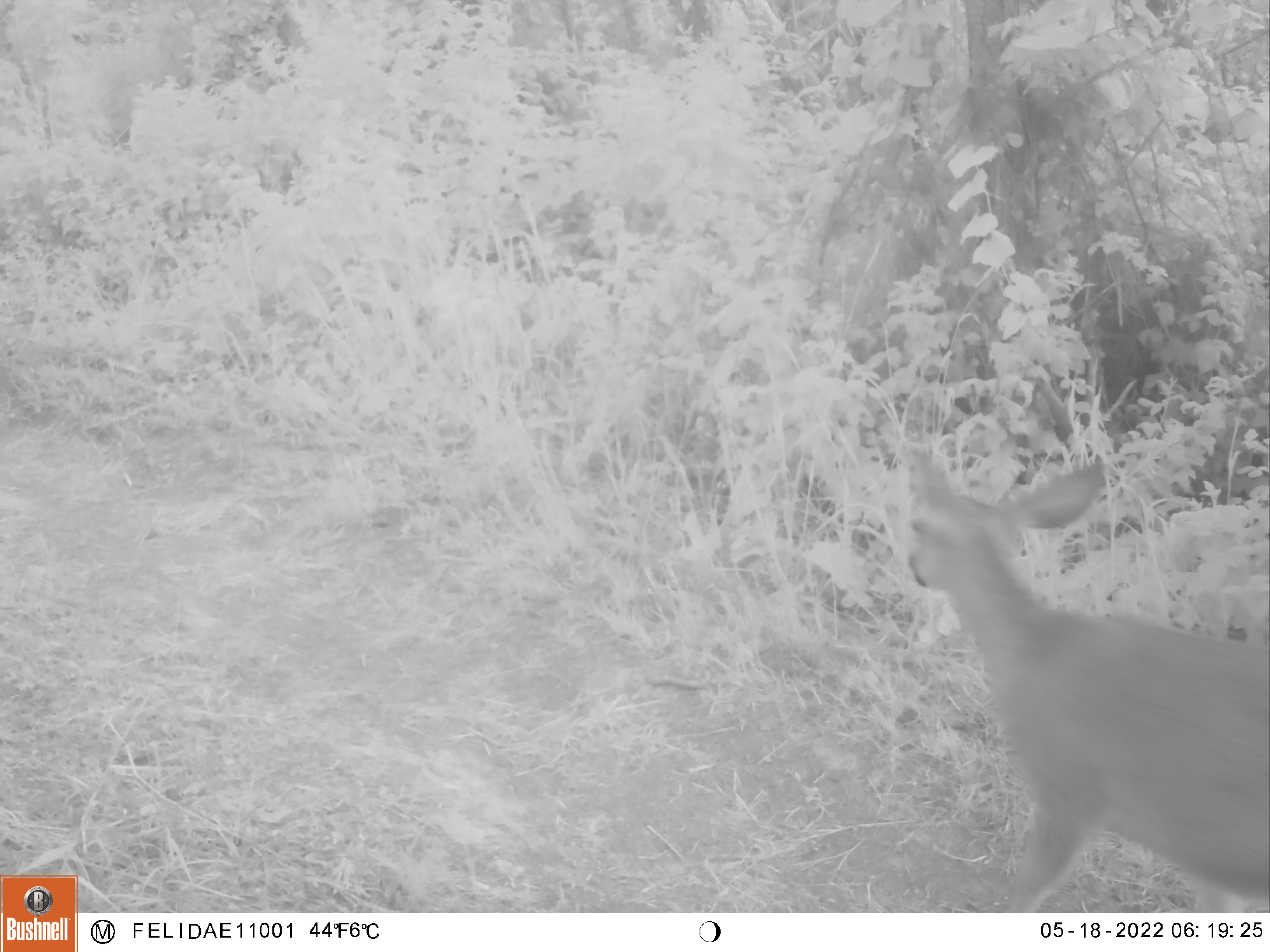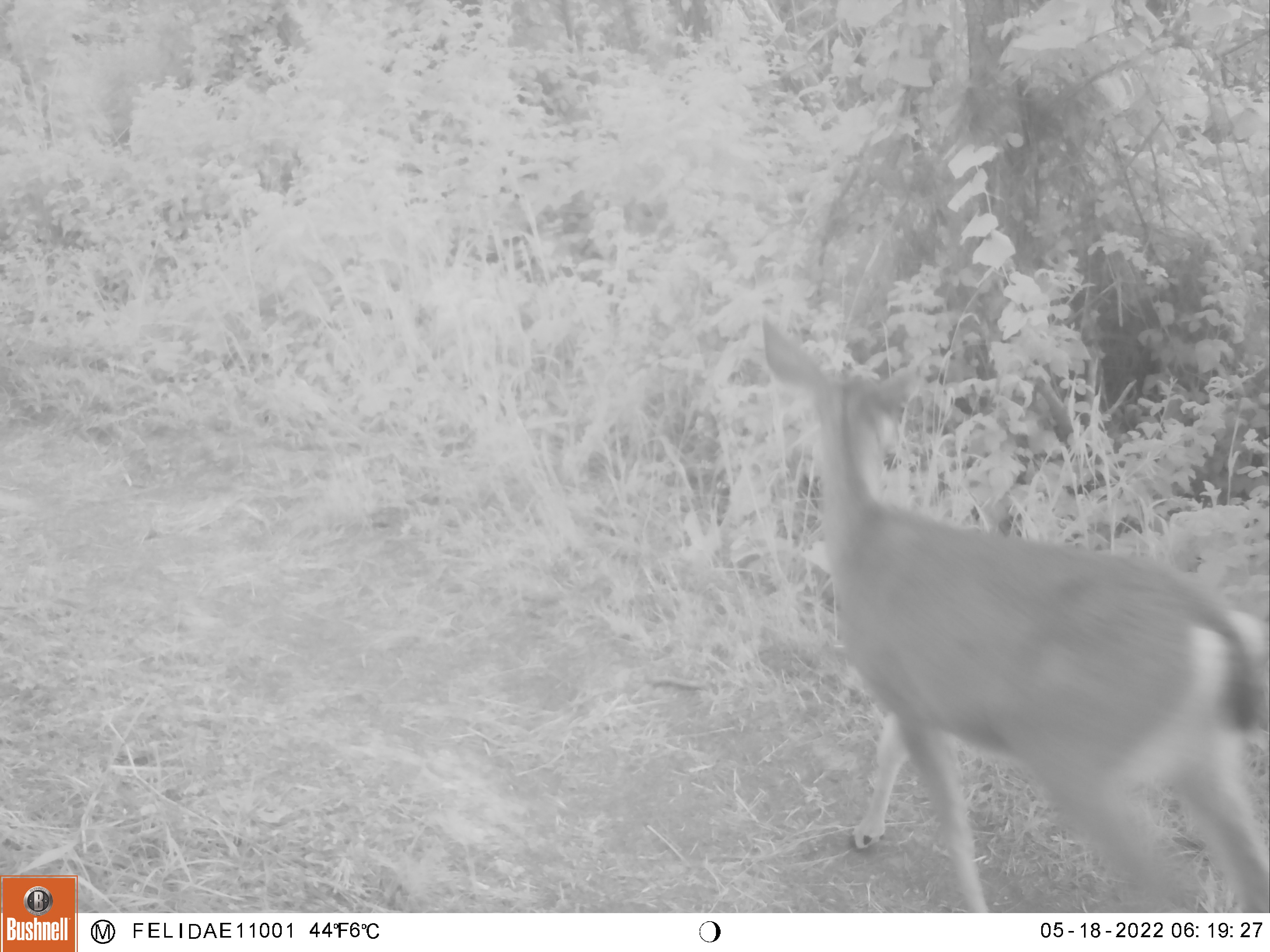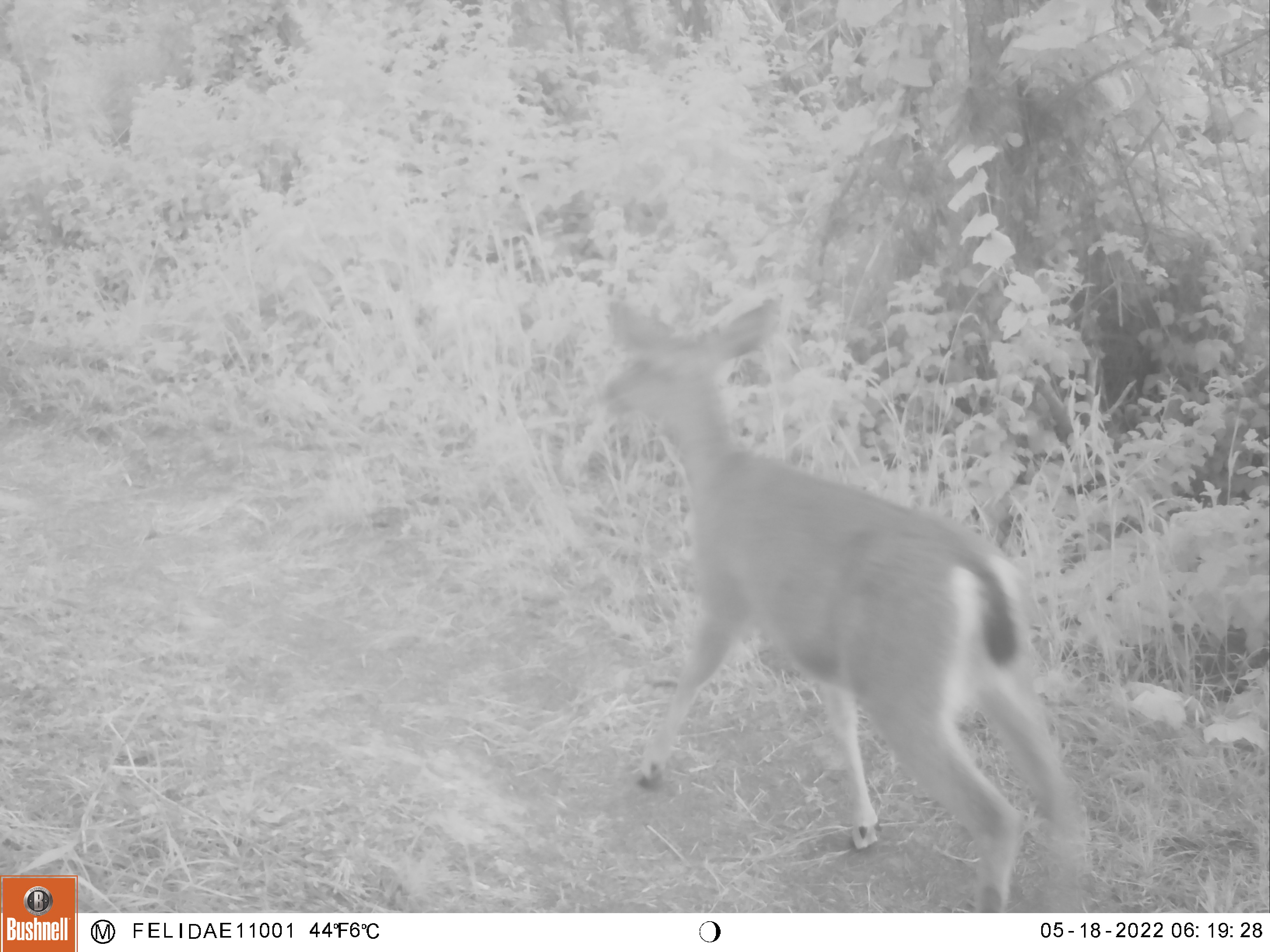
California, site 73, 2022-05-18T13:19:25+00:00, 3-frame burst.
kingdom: Animalia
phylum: Chordata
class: Mammalia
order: Artiodactyla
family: Cervidae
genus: Odocoileus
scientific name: Odocoileus hemionus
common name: mule deer